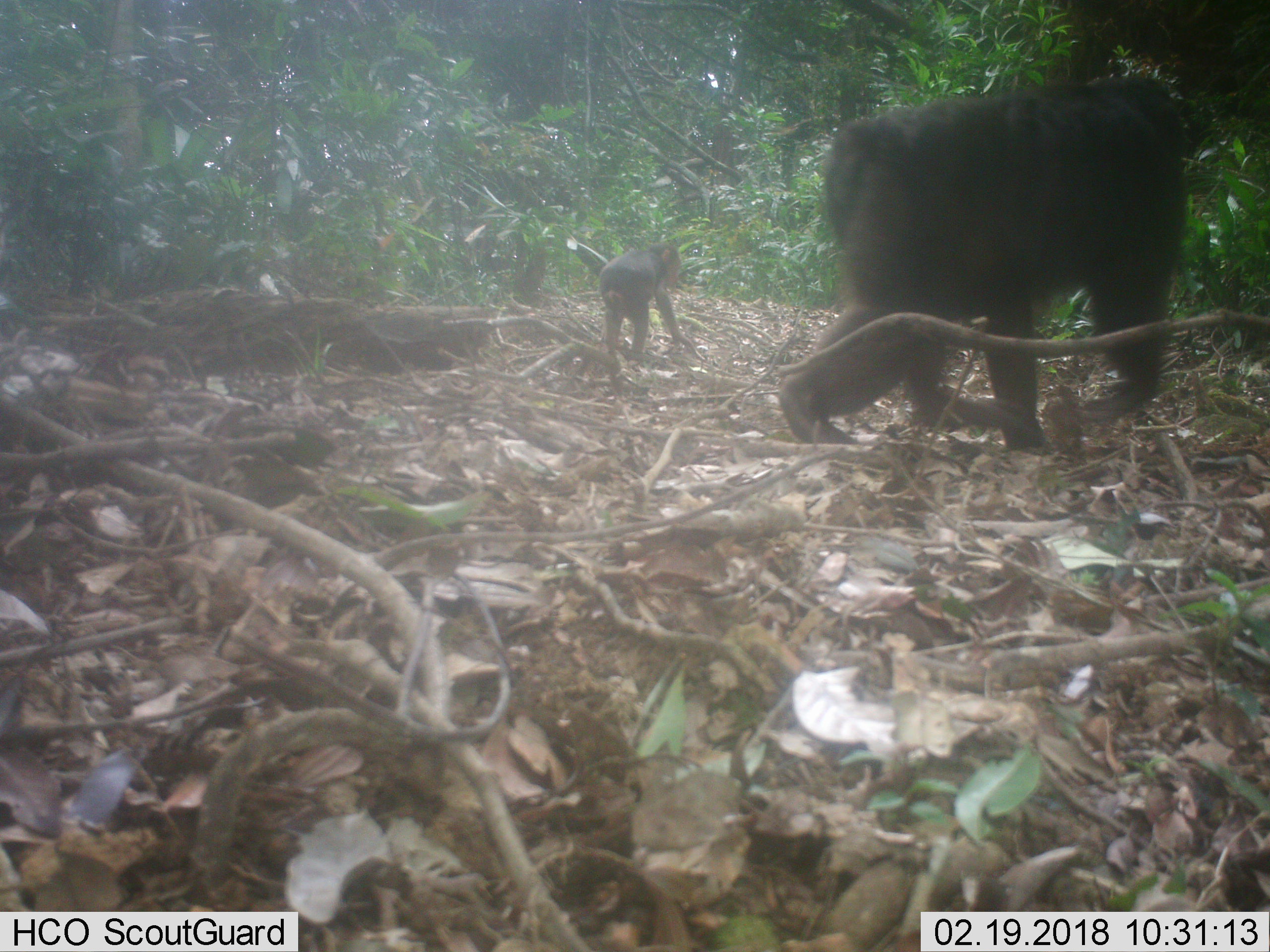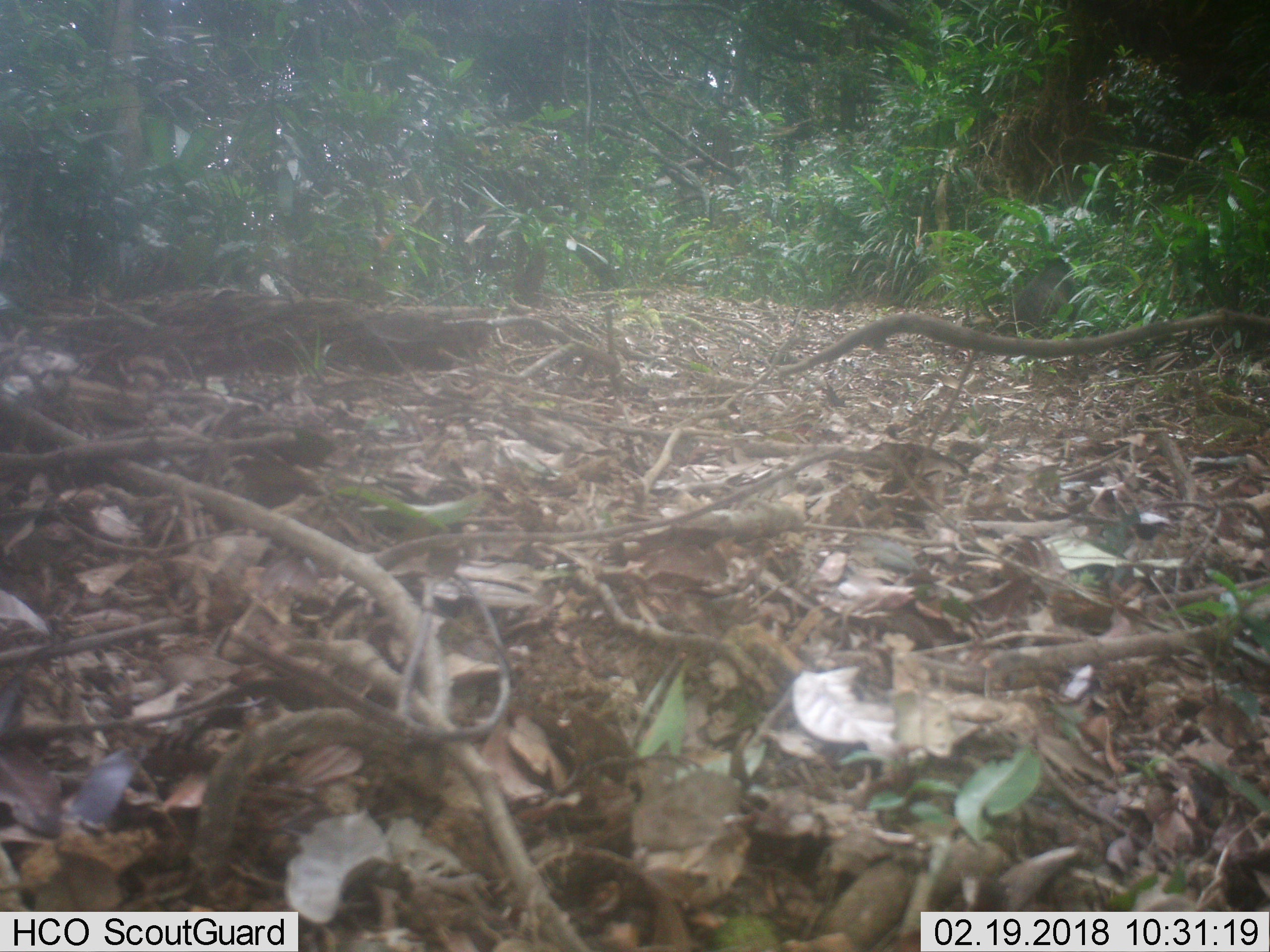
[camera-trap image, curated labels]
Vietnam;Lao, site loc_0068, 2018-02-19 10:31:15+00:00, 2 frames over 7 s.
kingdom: Animalia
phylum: Chordata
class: Mammalia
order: Primates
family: Cercopithecidae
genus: Macaca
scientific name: Macaca arctoides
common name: stump-tailed macaque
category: stump tailed macaque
Stump tailed macaque (stump-tailed macaque) (Macaca arctoides). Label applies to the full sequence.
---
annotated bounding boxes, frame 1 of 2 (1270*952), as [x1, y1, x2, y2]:
stump tailed macaque: [776, 70, 1188, 451]; [599, 243, 695, 359]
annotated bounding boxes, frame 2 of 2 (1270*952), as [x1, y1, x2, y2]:
stump tailed macaque: [1009, 262, 1076, 337]